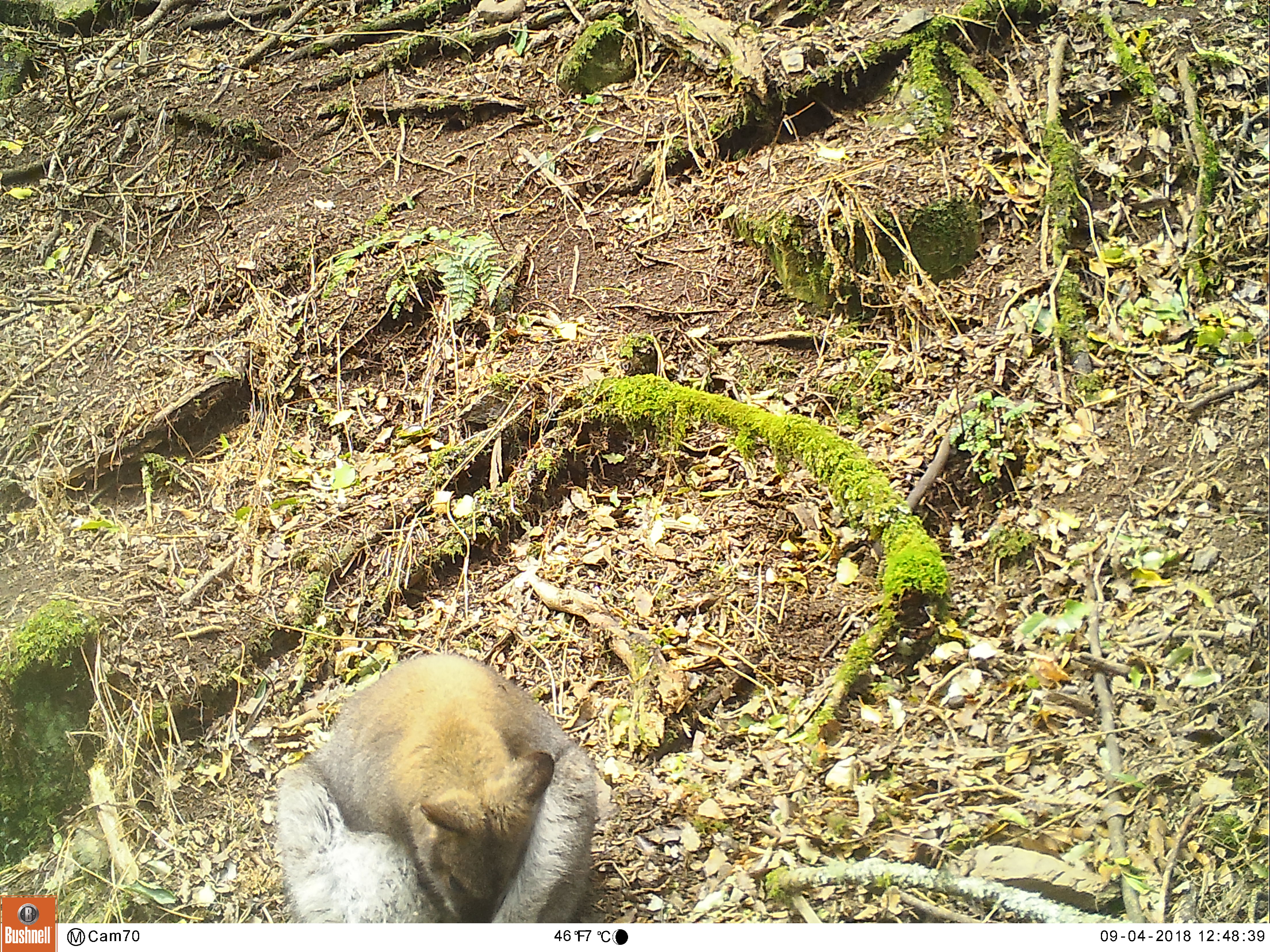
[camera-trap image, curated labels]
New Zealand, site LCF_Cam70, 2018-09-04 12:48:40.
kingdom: Animalia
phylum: Chordata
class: Mammalia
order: Diprotodontia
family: Macropodidae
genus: Notamacropus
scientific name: Notamacropus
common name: wallaby